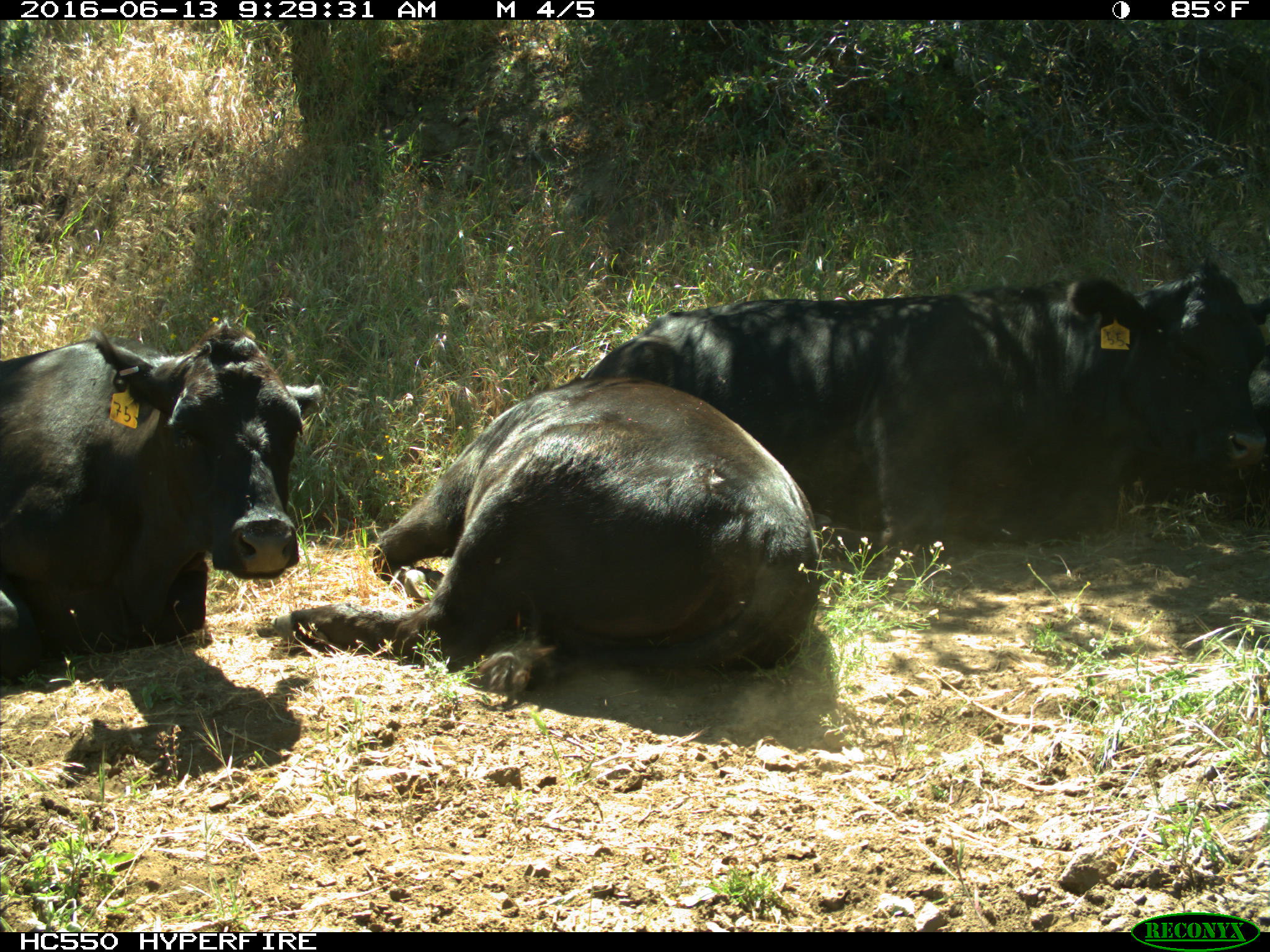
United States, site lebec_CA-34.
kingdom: Animalia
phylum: Chordata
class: Mammalia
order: Artiodactyla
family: Bovidae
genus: Bos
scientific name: Bos taurus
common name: domestic cow